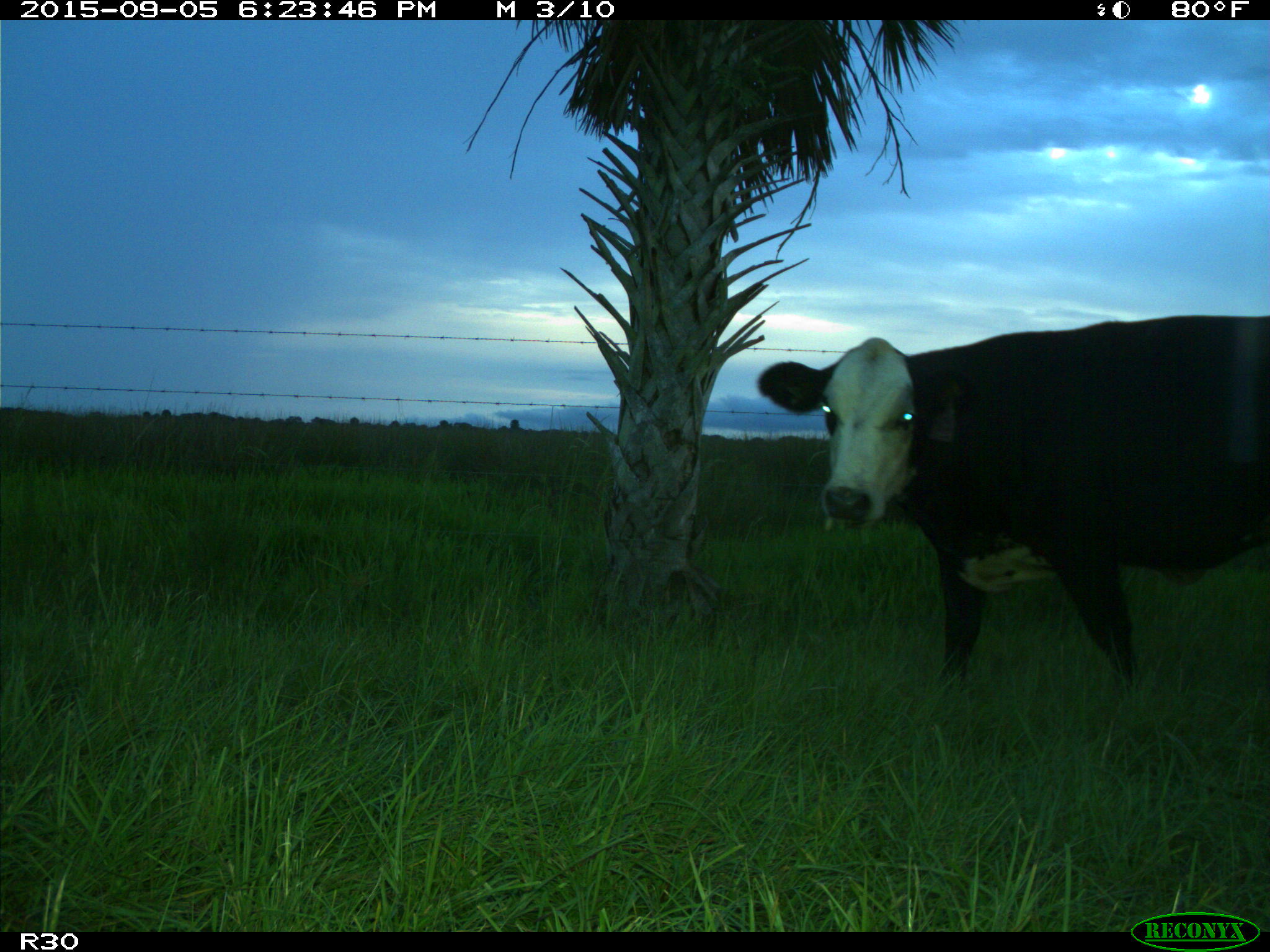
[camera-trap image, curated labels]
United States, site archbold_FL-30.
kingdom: Animalia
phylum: Chordata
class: Mammalia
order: Artiodactyla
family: Bovidae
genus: Bos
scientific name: Bos taurus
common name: domestic cow